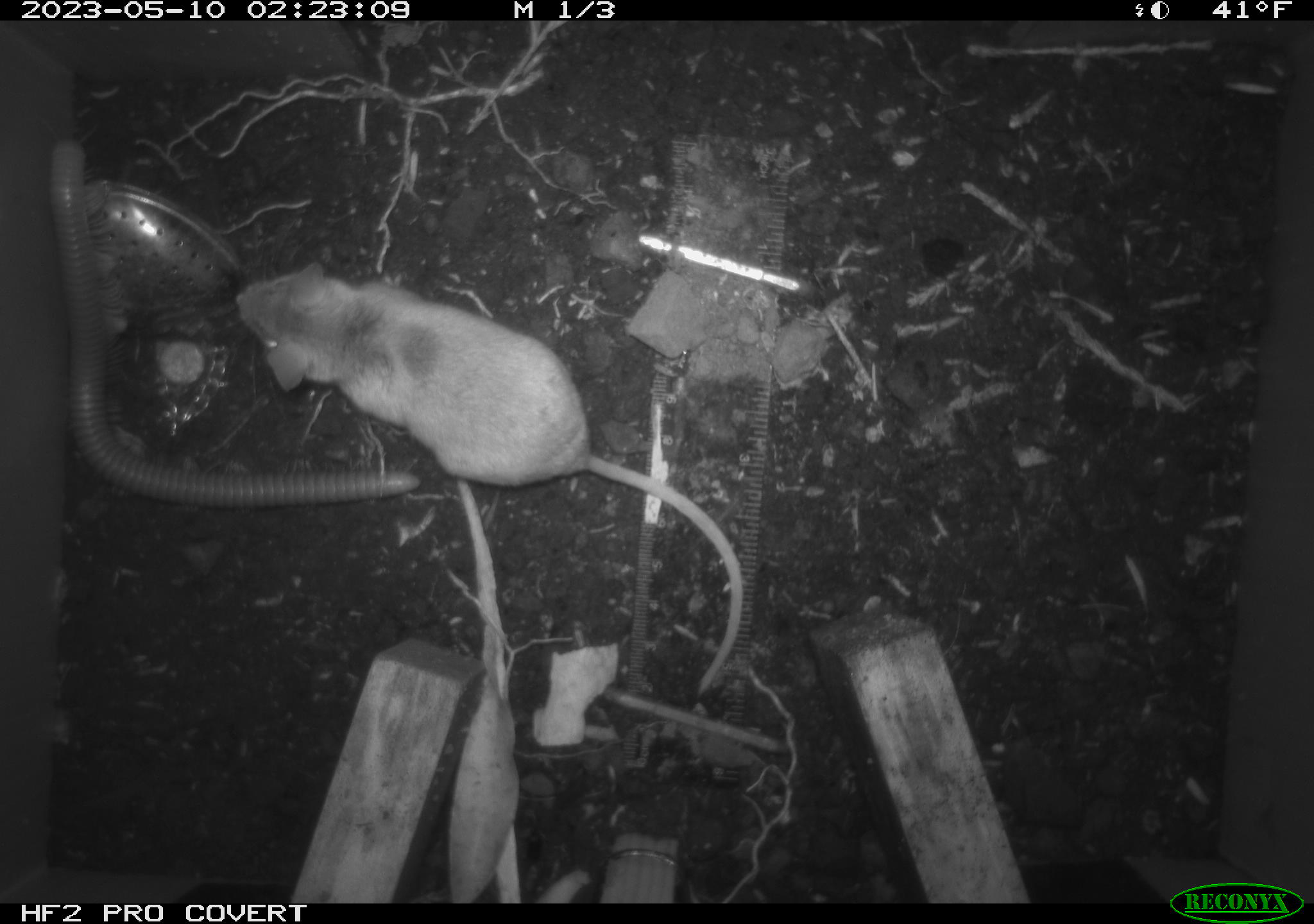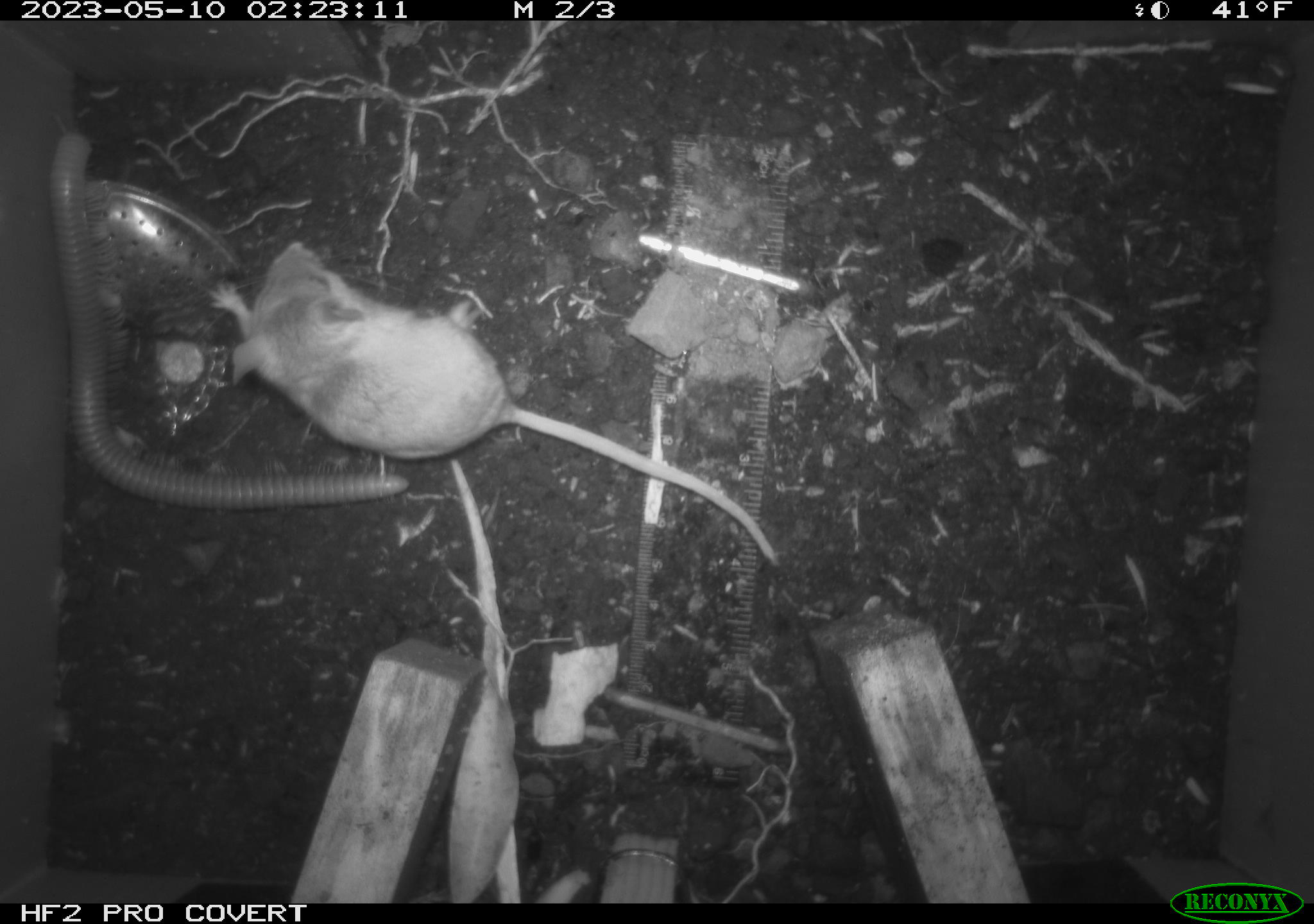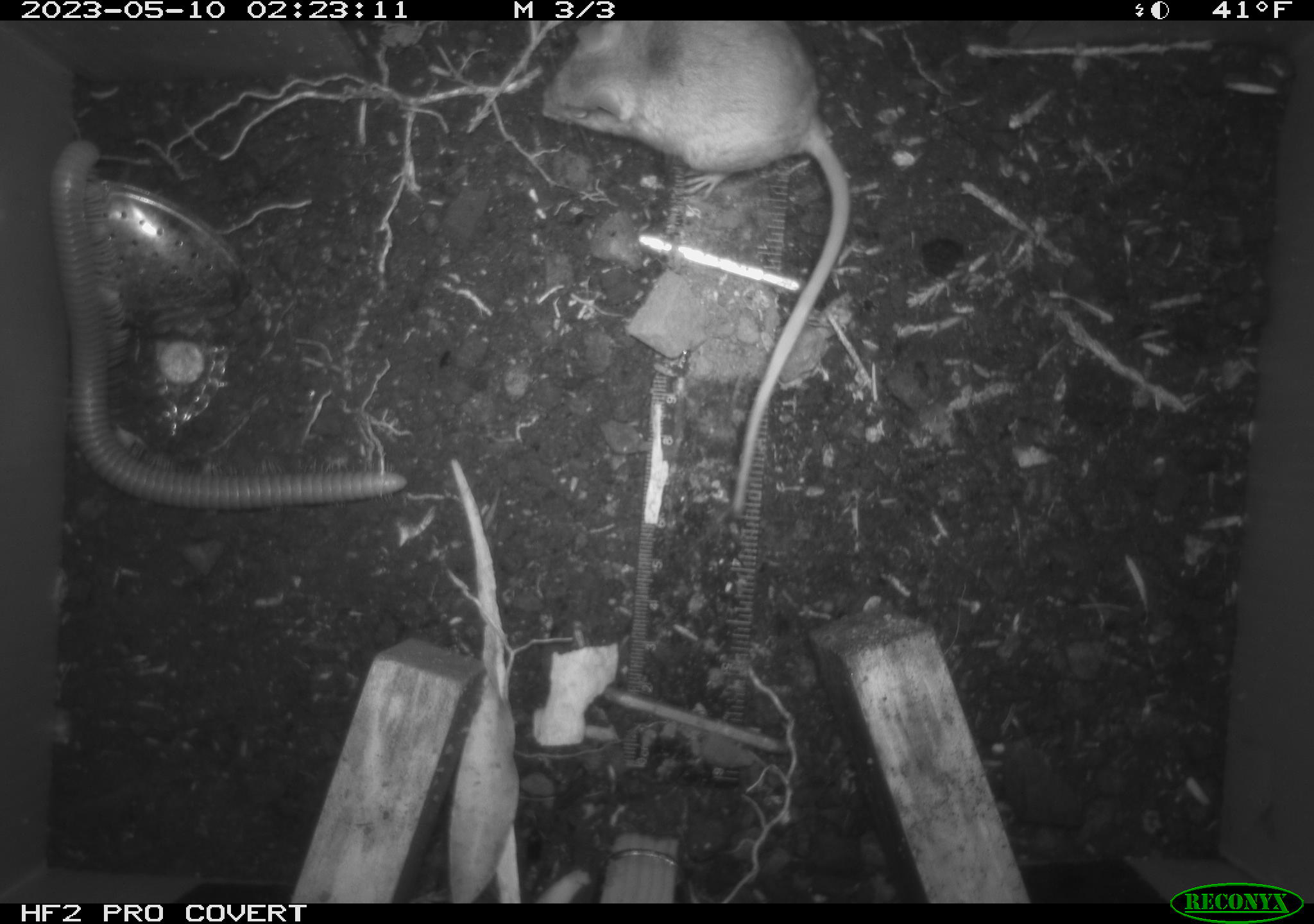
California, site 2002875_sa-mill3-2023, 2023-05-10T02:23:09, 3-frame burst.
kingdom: Animalia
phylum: Chordata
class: Mammalia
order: Rodentia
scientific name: Rodentia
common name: mouse species